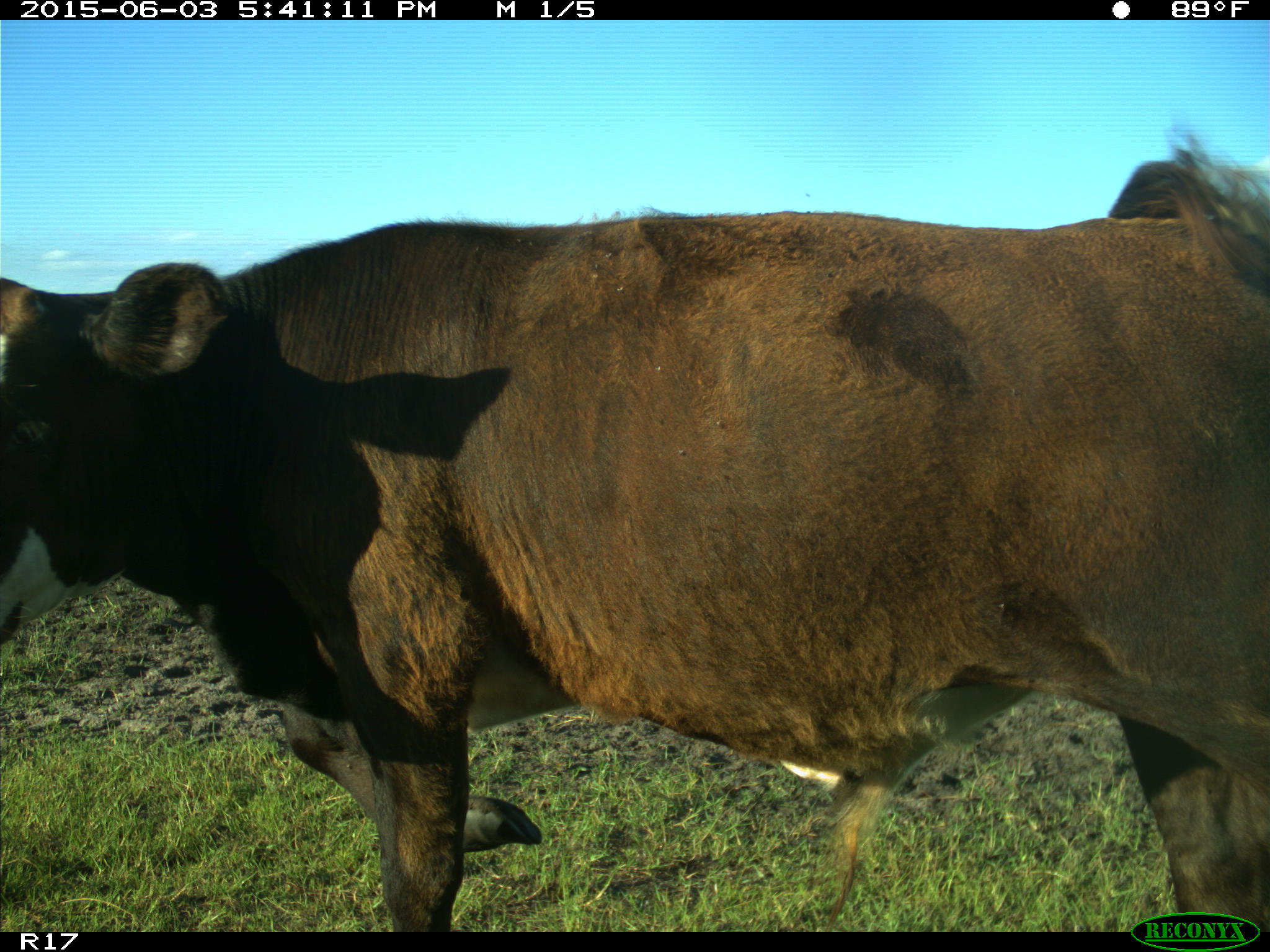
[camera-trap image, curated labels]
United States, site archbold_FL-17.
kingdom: Animalia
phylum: Chordata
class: Mammalia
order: Artiodactyla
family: Bovidae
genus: Bos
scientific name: Bos taurus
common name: domestic cow